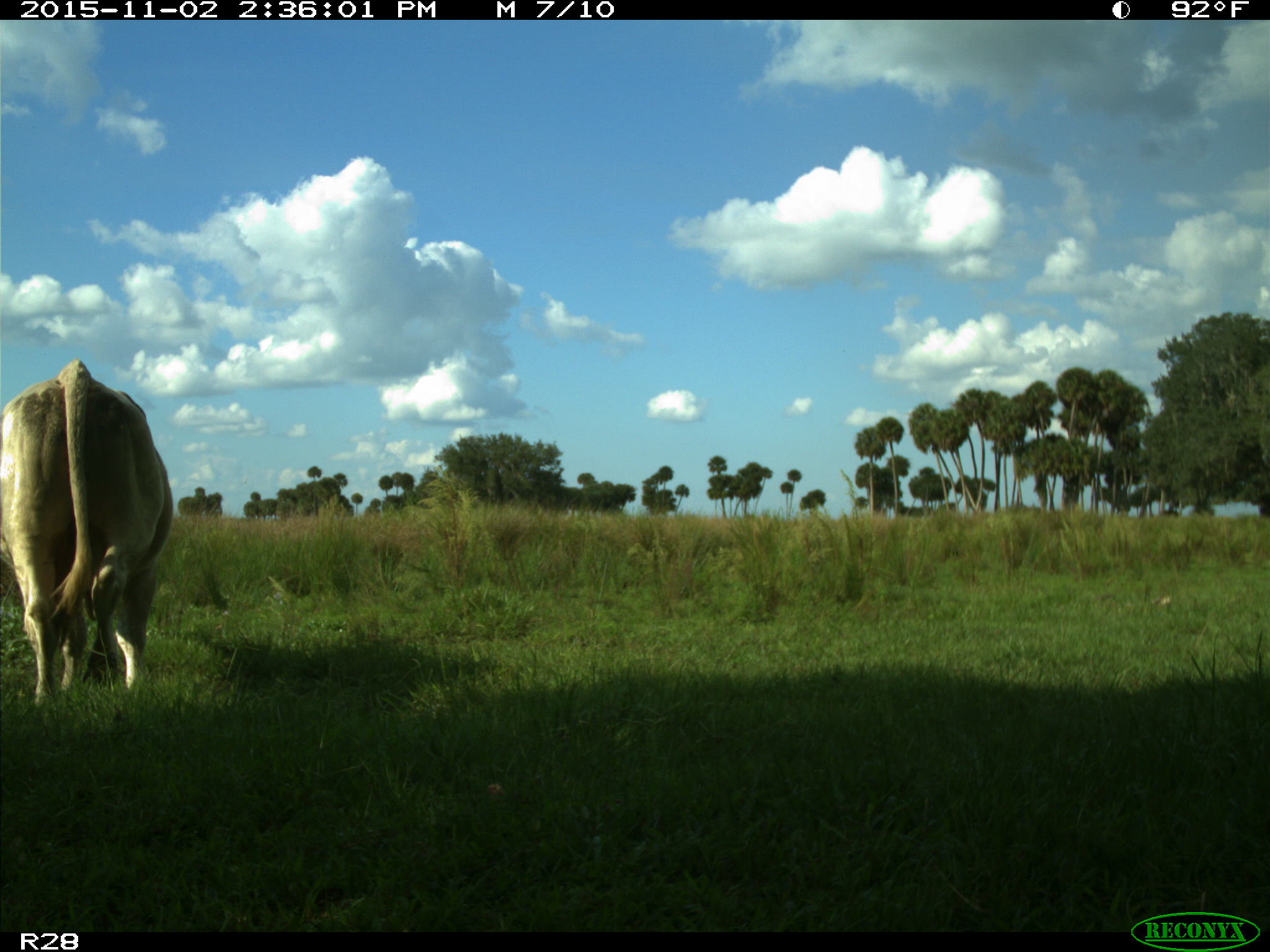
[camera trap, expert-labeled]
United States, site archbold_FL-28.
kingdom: Animalia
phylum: Chordata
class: Mammalia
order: Artiodactyla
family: Bovidae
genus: Bos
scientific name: Bos taurus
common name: domestic cow